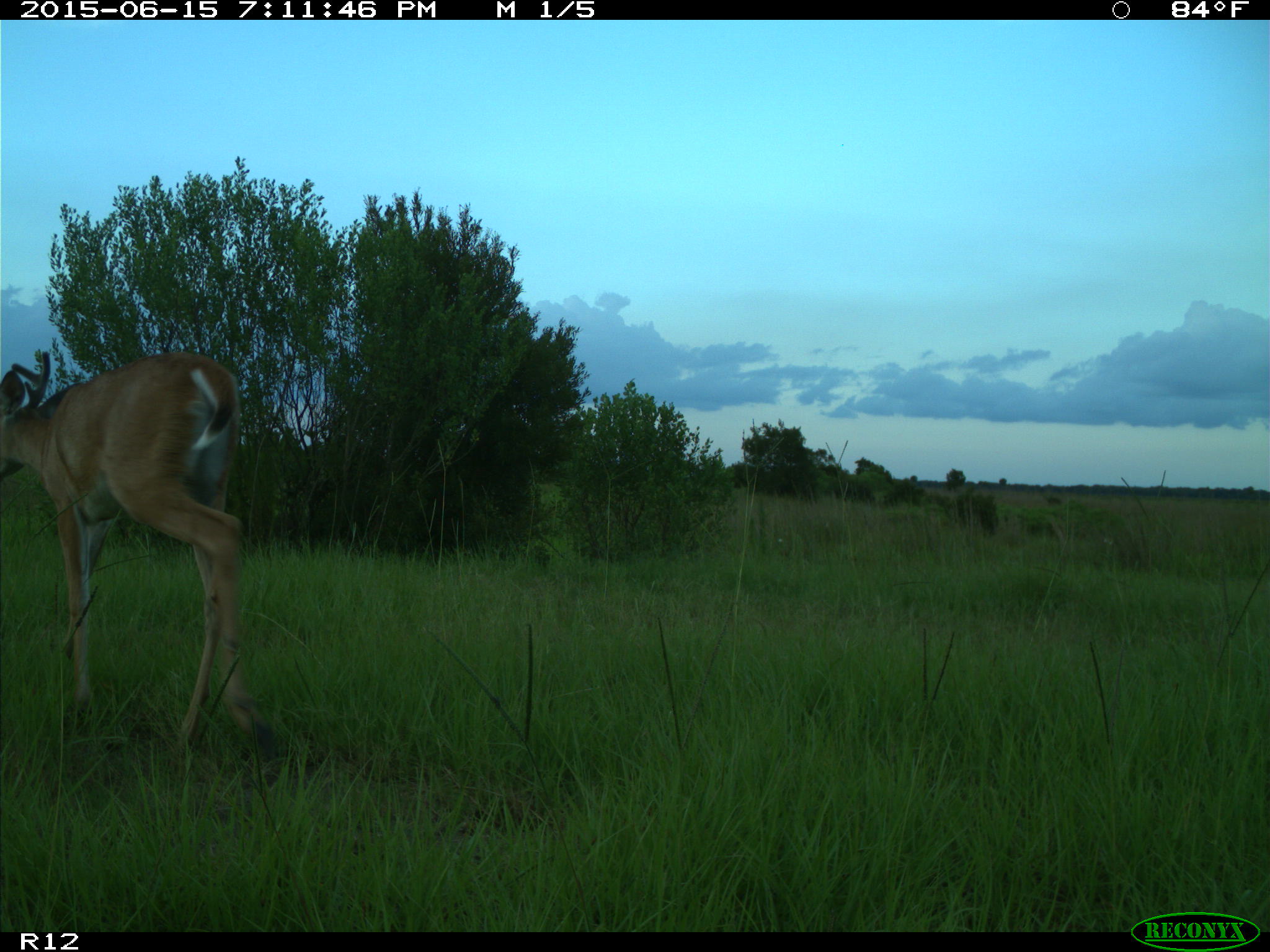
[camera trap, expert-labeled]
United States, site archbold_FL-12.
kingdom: Animalia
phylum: Chordata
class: Mammalia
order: Artiodactyla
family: Cervidae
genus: Odocoileus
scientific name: Odocoileus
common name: deer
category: unidentified deer